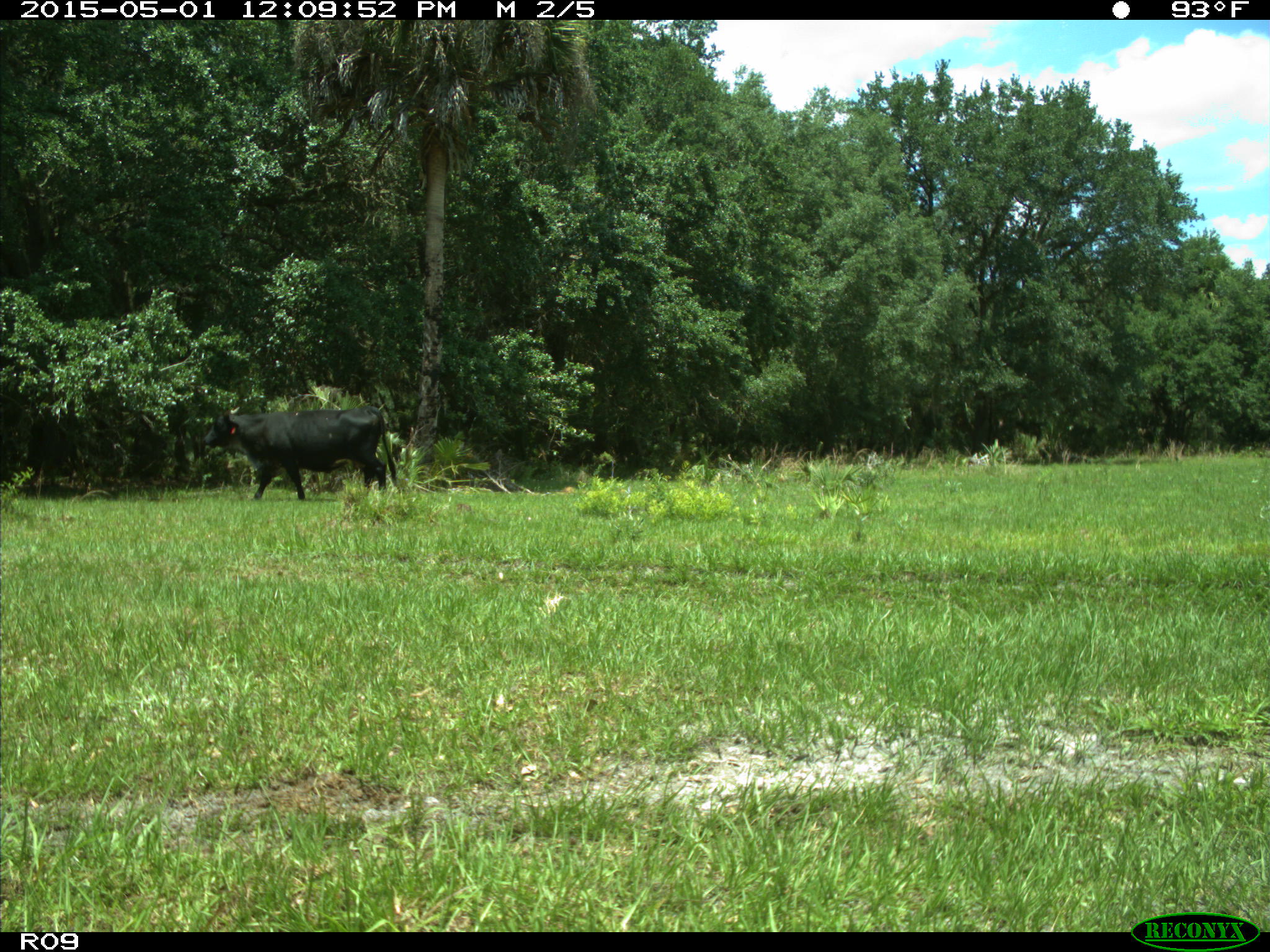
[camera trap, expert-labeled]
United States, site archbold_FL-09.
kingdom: Animalia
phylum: Chordata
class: Mammalia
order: Artiodactyla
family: Bovidae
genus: Bos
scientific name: Bos taurus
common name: domestic cow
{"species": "Bos taurus (domestic cow)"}